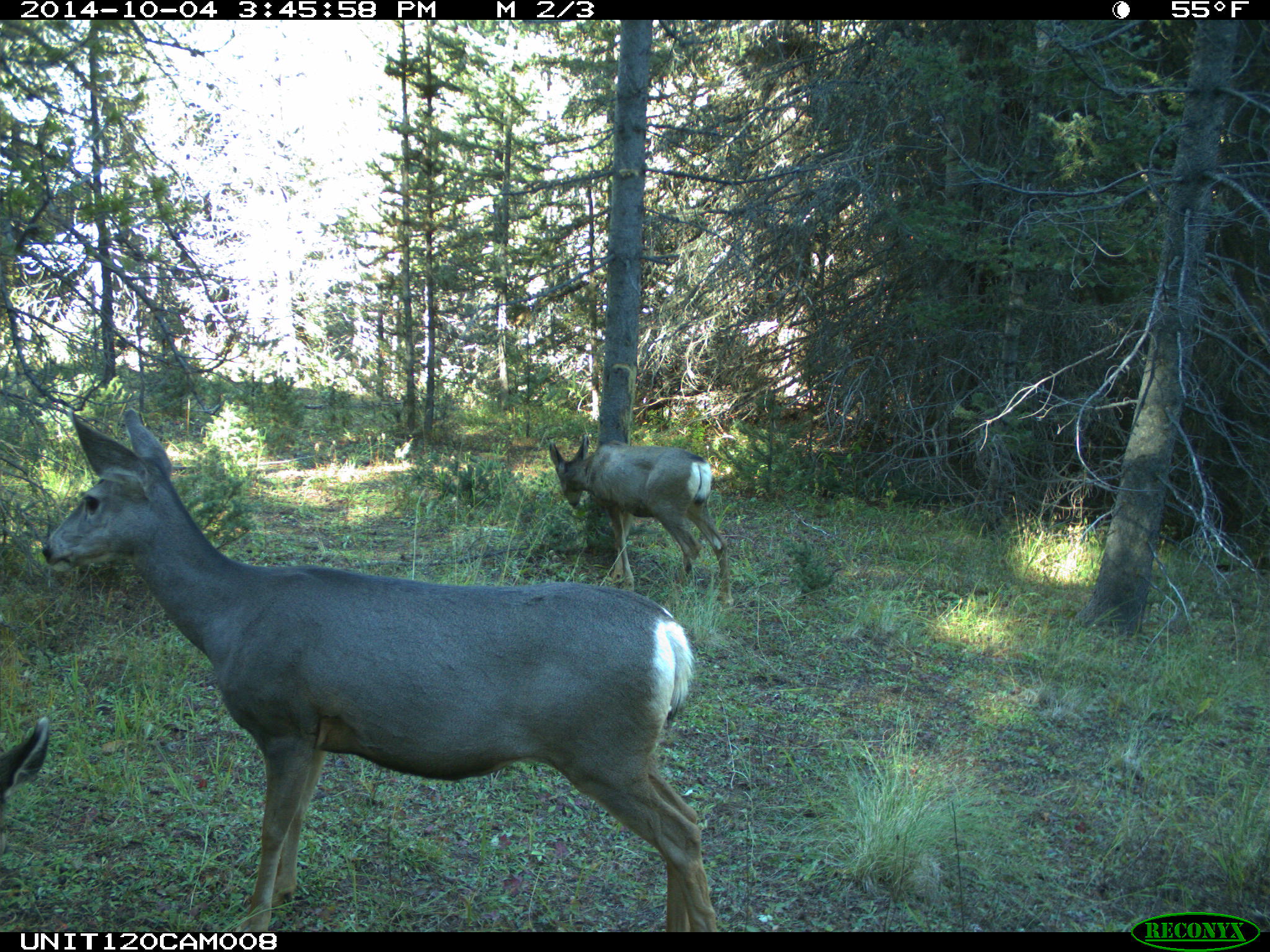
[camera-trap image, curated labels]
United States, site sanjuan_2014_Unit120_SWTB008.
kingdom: Animalia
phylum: Chordata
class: Mammalia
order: Artiodactyla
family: Cervidae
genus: Odocoileus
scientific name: Odocoileus hemionus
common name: mule deer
Odocoileus hemionus (mule deer).